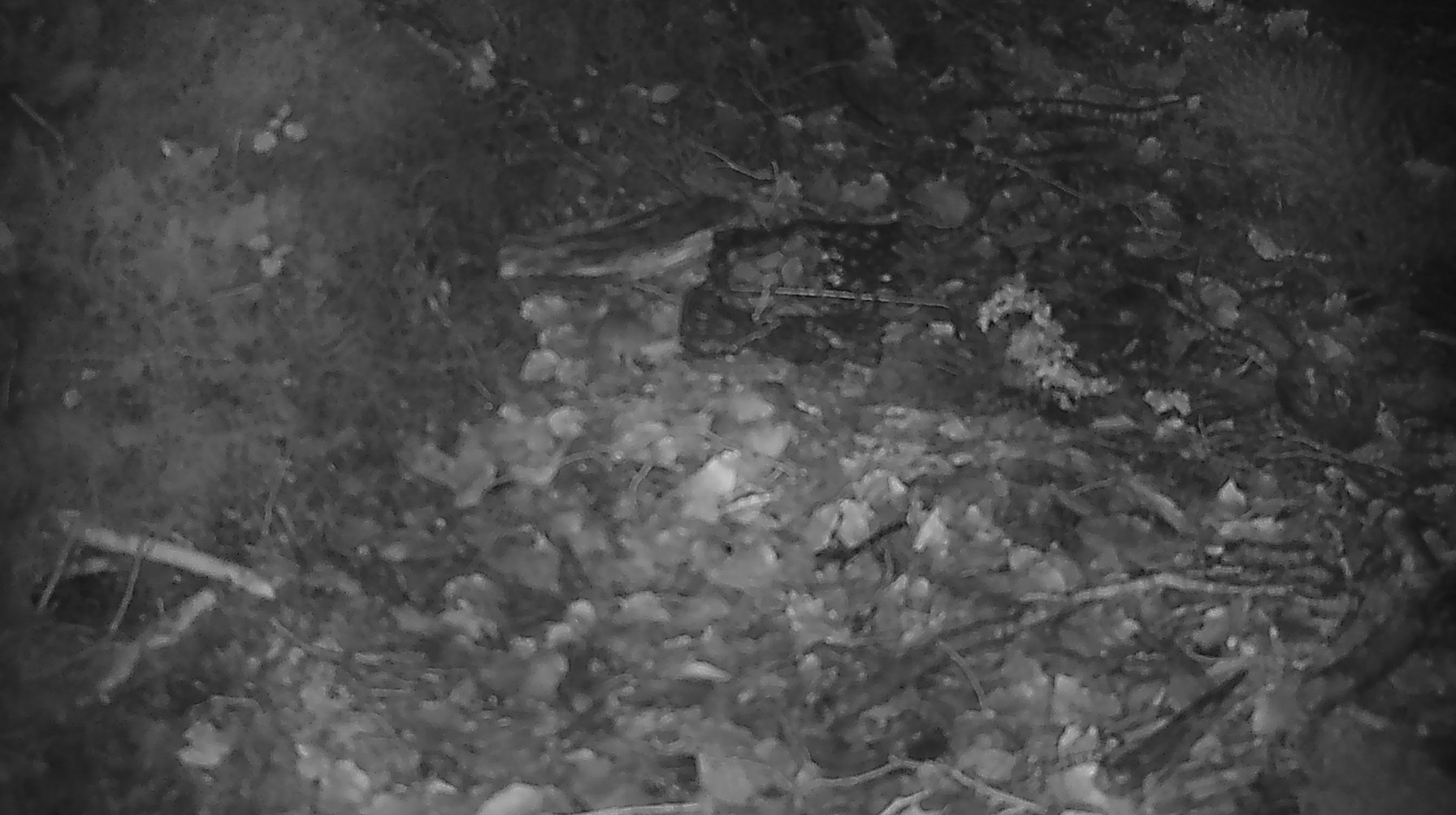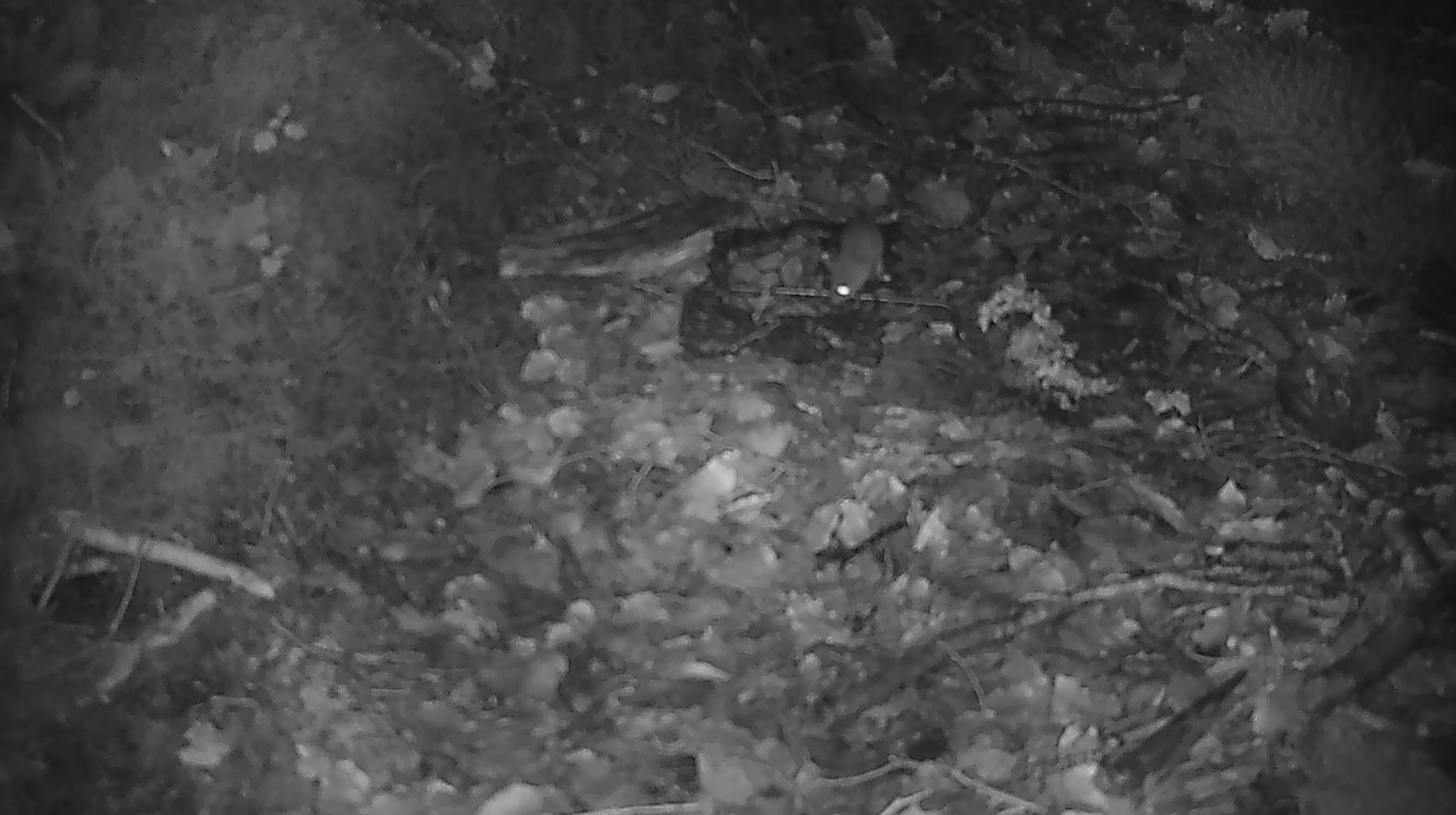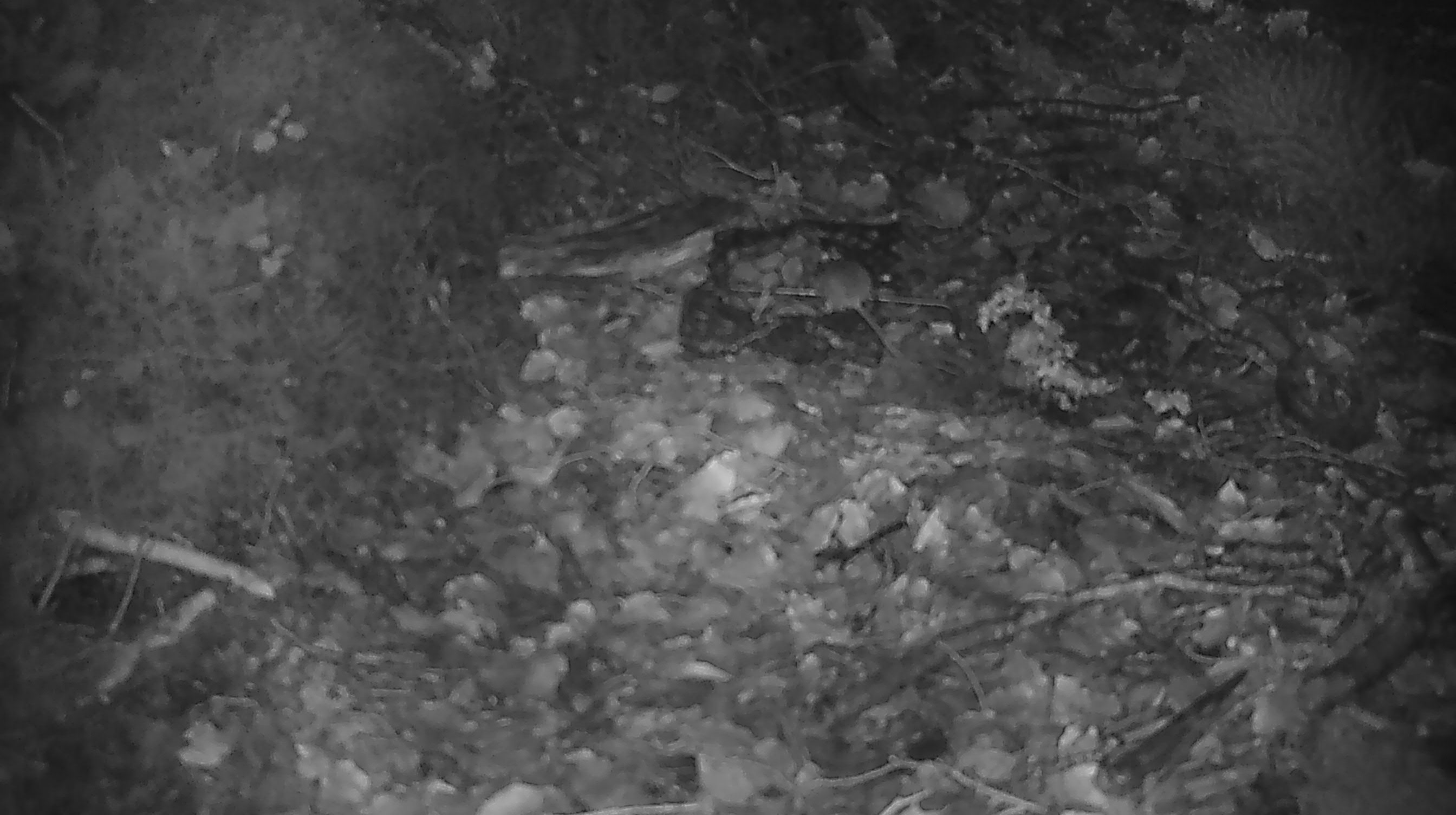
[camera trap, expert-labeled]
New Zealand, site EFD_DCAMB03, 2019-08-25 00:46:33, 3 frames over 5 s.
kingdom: Animalia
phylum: Chordata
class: Mammalia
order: Rodentia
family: Muridae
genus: Mus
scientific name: Mus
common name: mouse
Mouse (Mus).